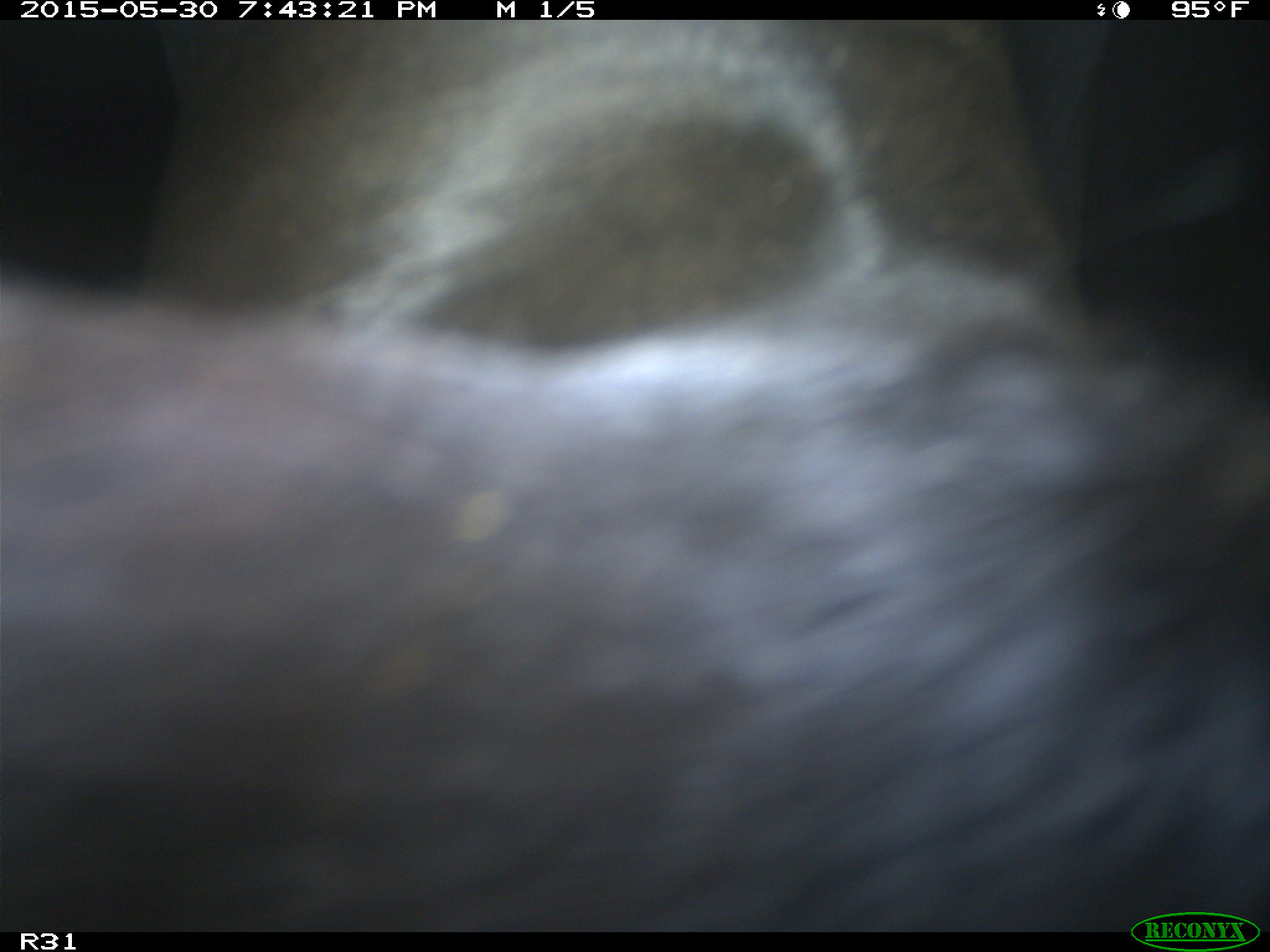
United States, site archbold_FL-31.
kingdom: Animalia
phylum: Chordata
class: Mammalia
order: Artiodactyla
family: Bovidae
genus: Bos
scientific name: Bos taurus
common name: domestic cow